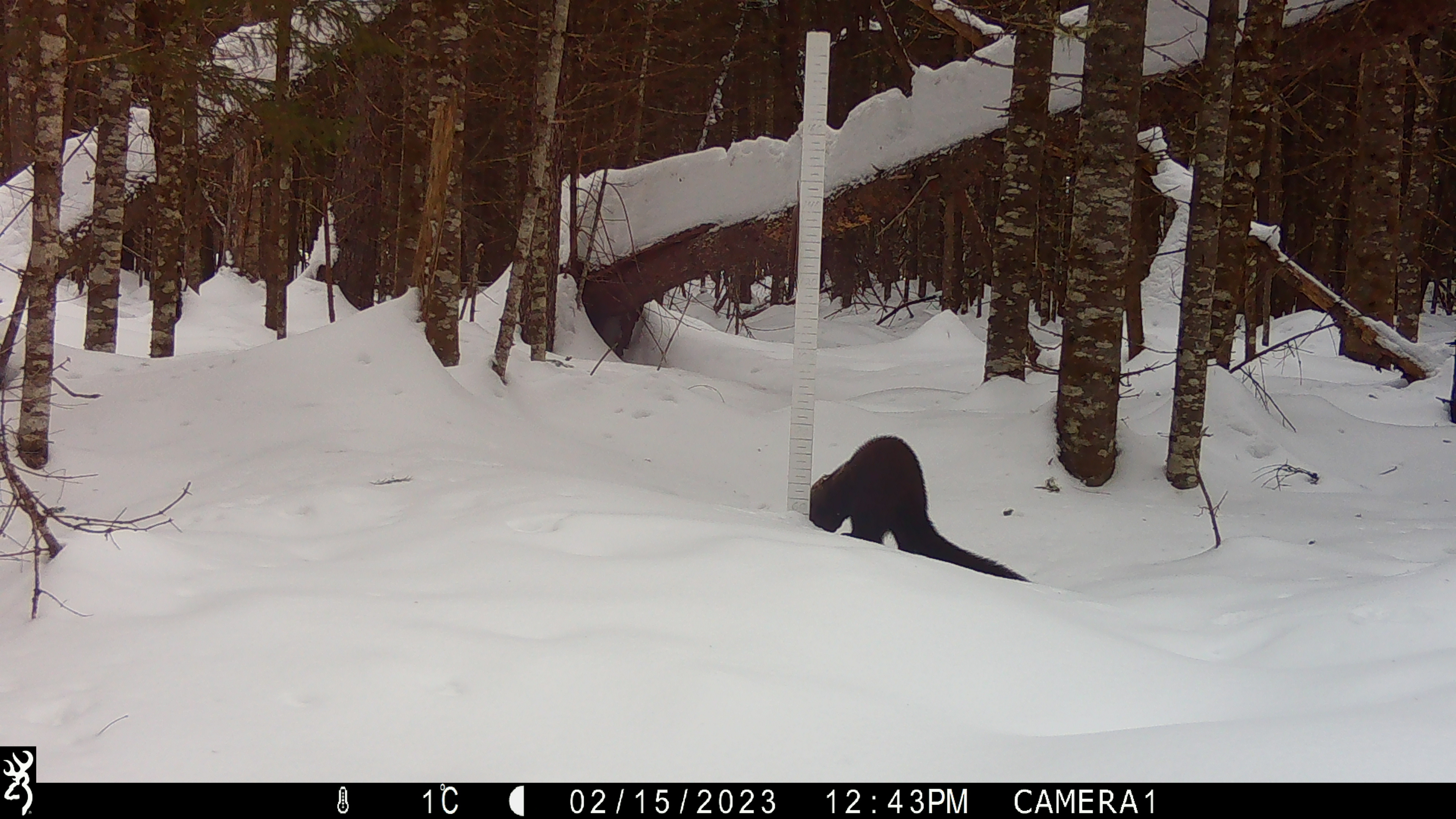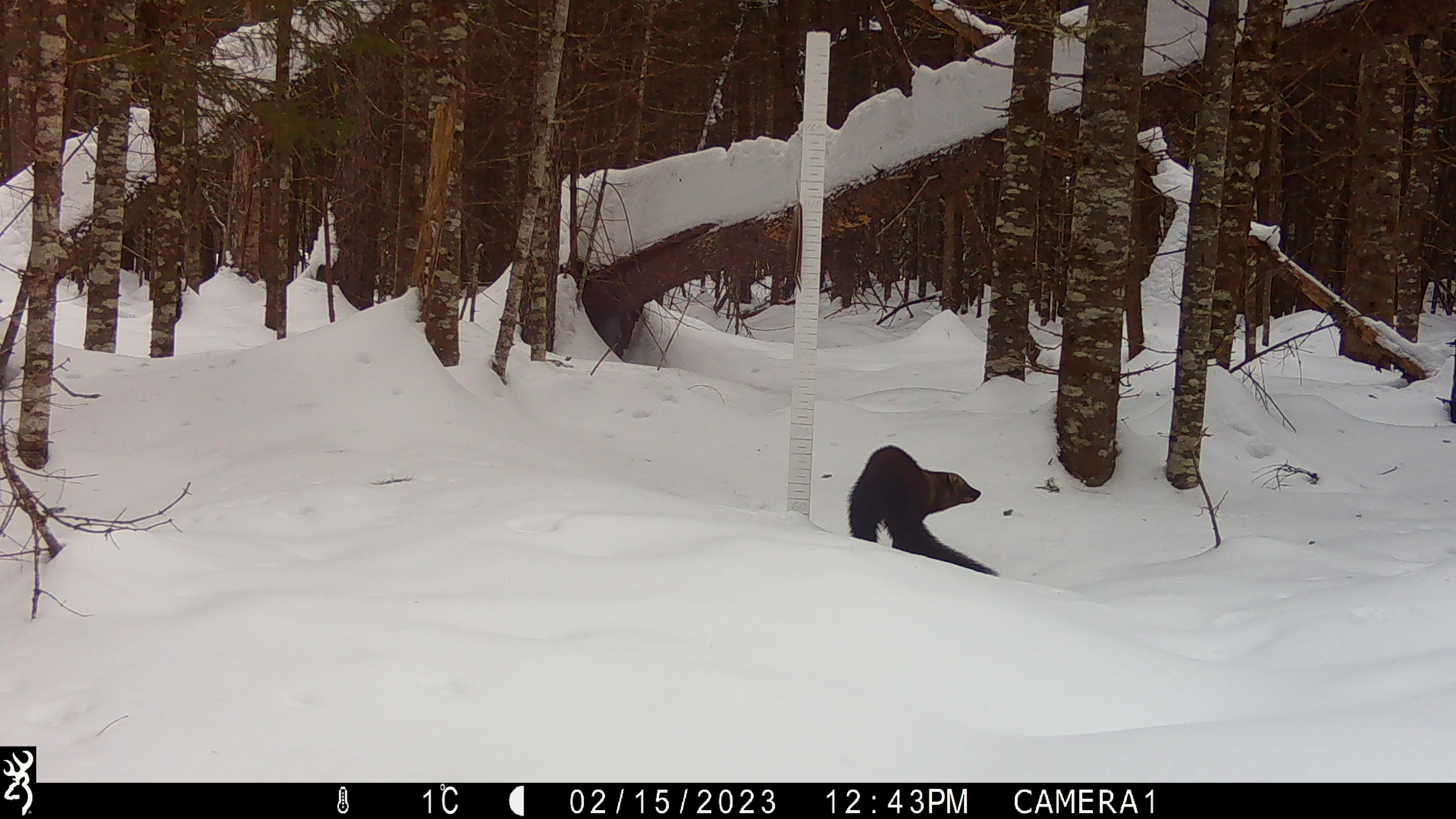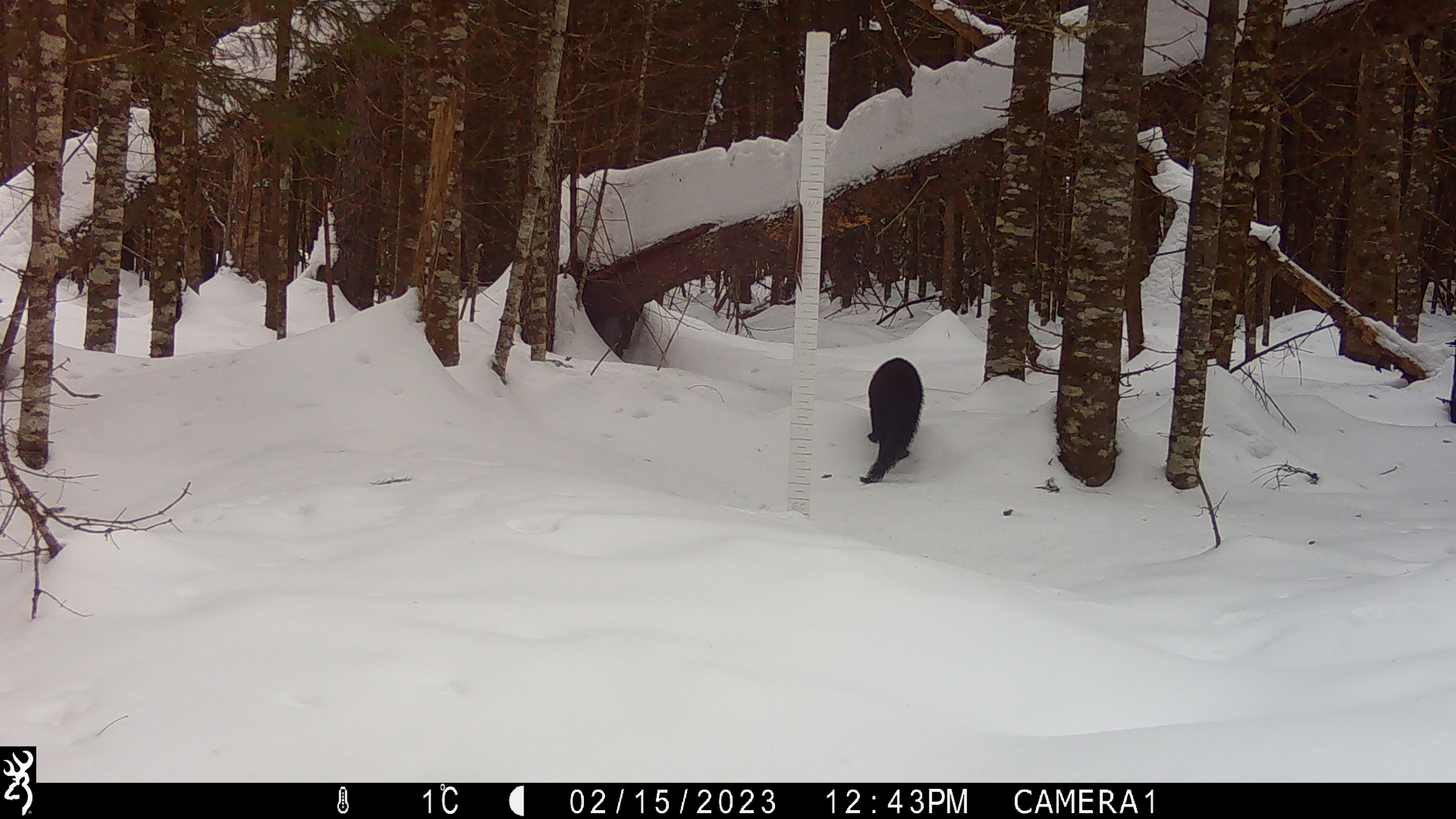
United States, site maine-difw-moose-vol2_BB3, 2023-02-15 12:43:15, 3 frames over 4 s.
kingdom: Animalia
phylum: Chordata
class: Mammalia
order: Carnivora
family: Mustelidae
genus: Pekania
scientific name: Pekania pennanti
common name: fisher